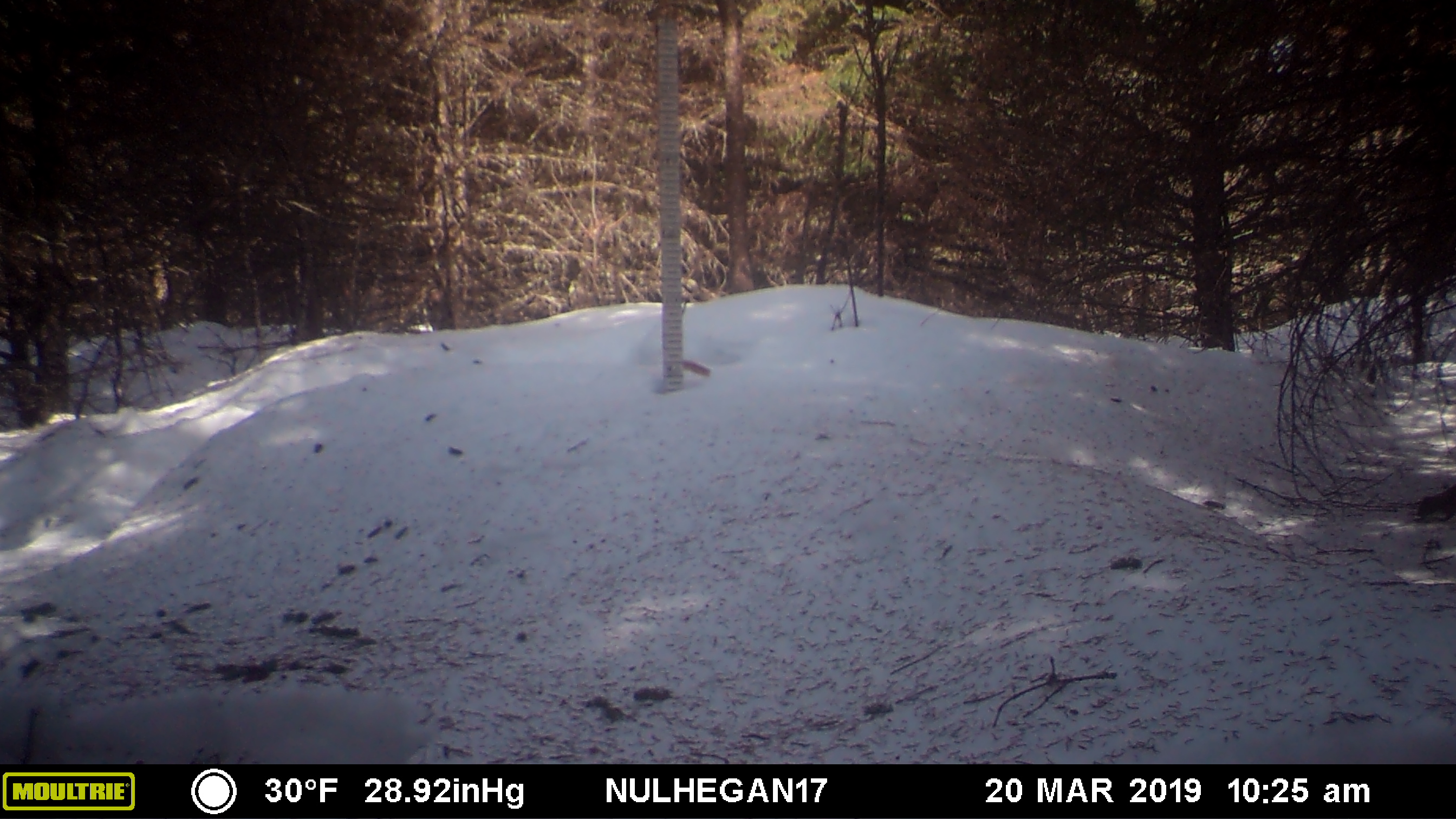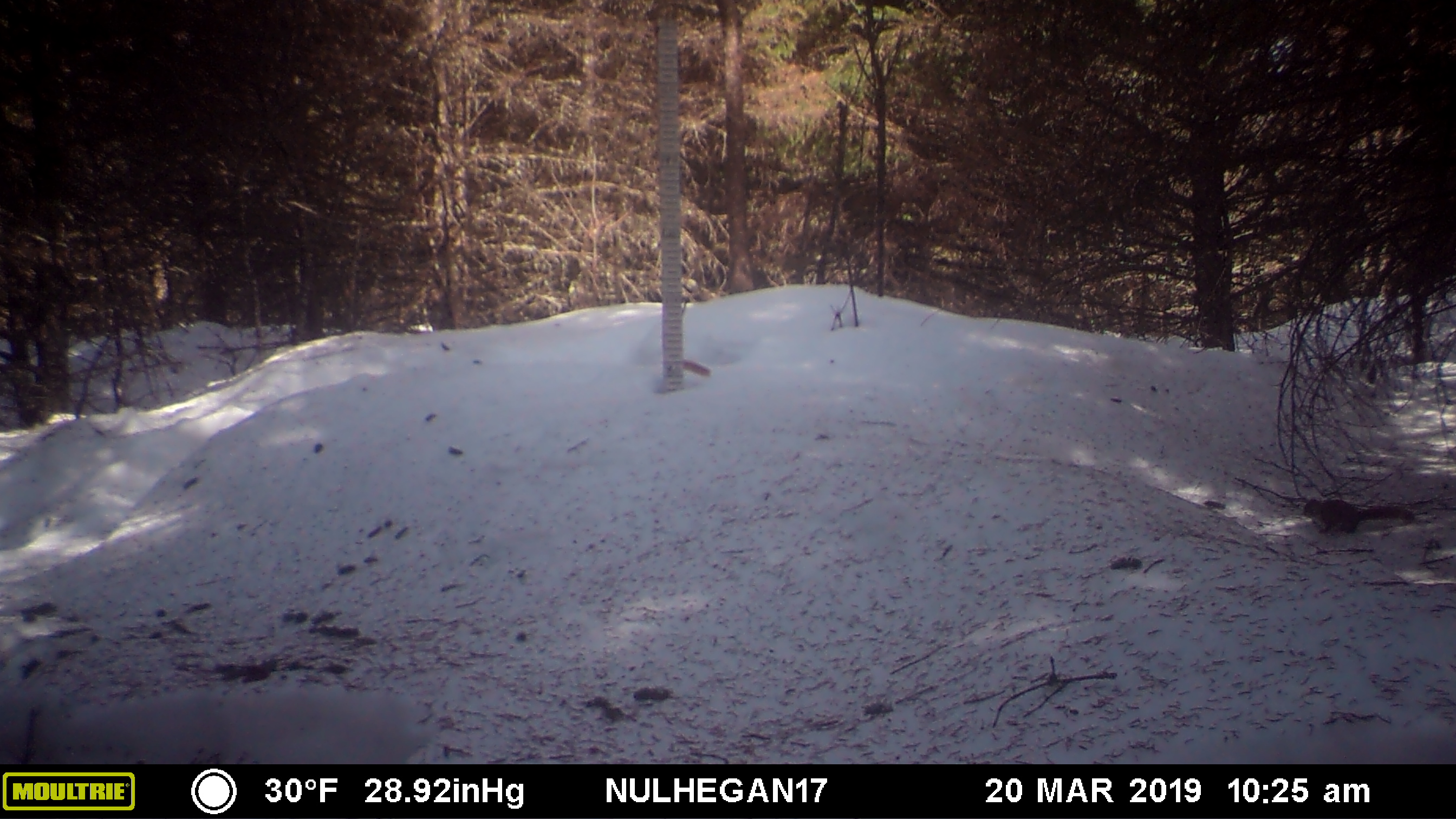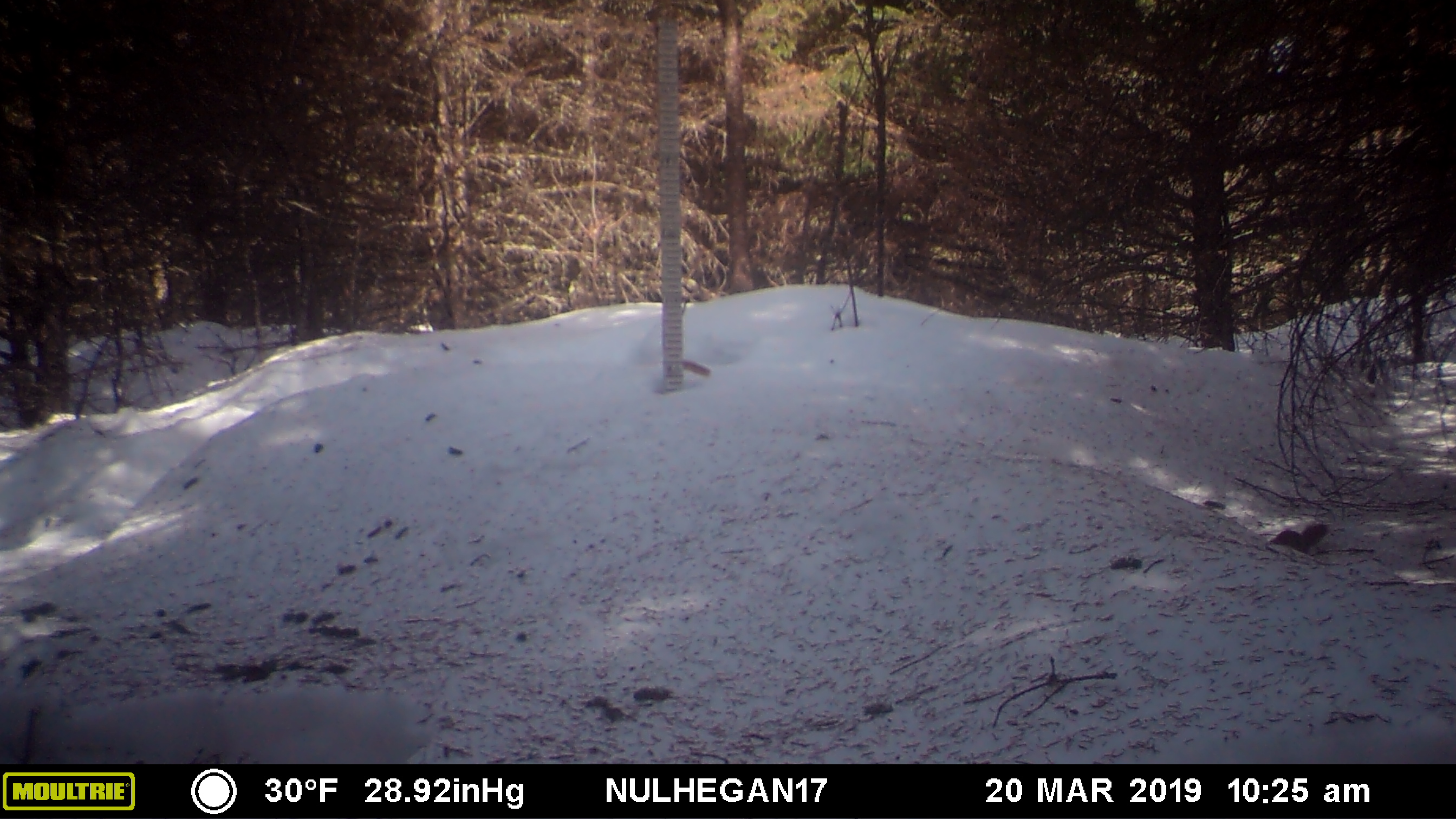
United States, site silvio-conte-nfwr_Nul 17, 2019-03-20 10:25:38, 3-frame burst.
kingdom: Animalia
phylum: Chordata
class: Mammalia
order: Rodentia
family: Sciuridae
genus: Tamiasciurus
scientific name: Tamiasciurus hudsonicus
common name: red squirrel